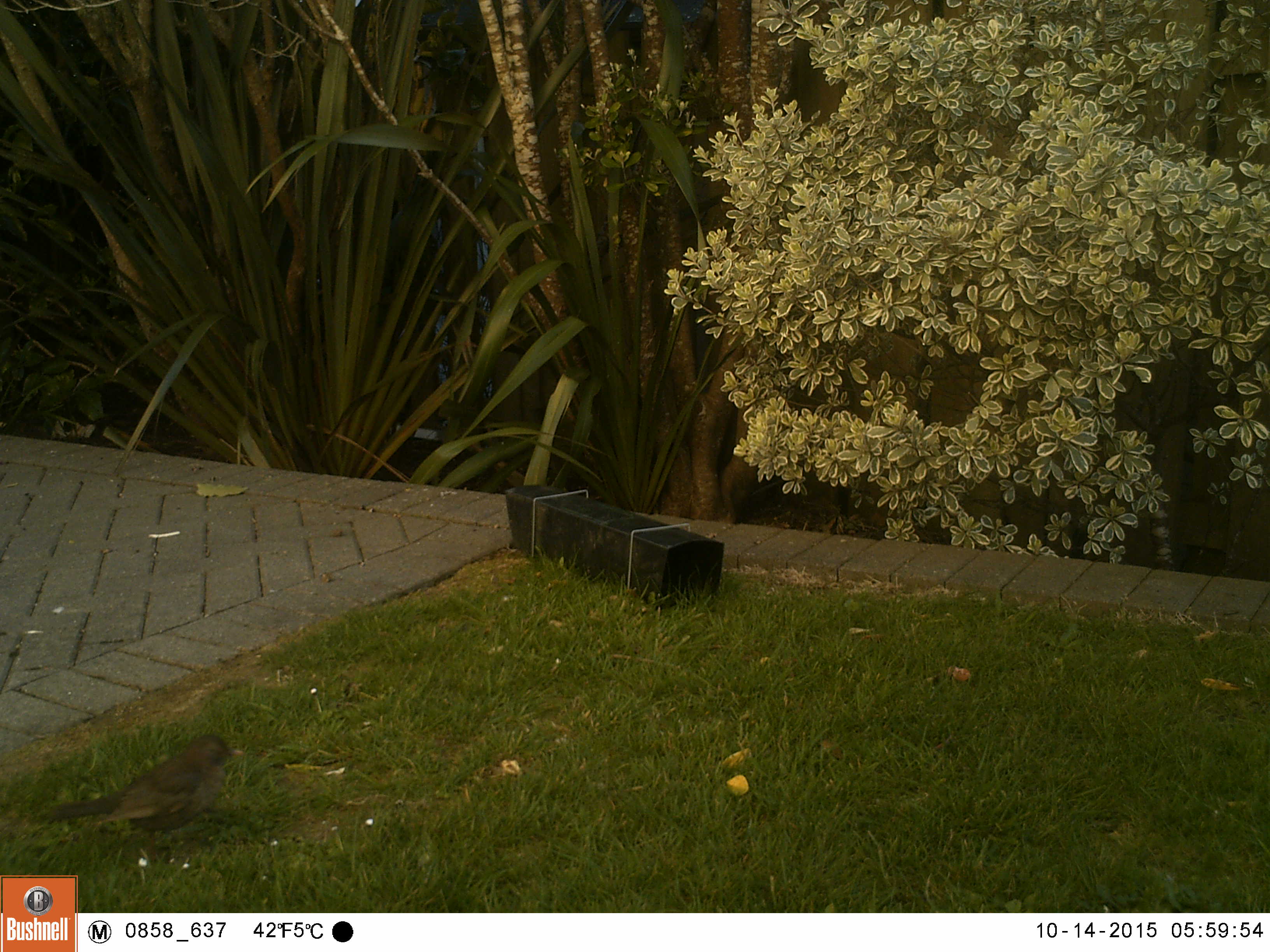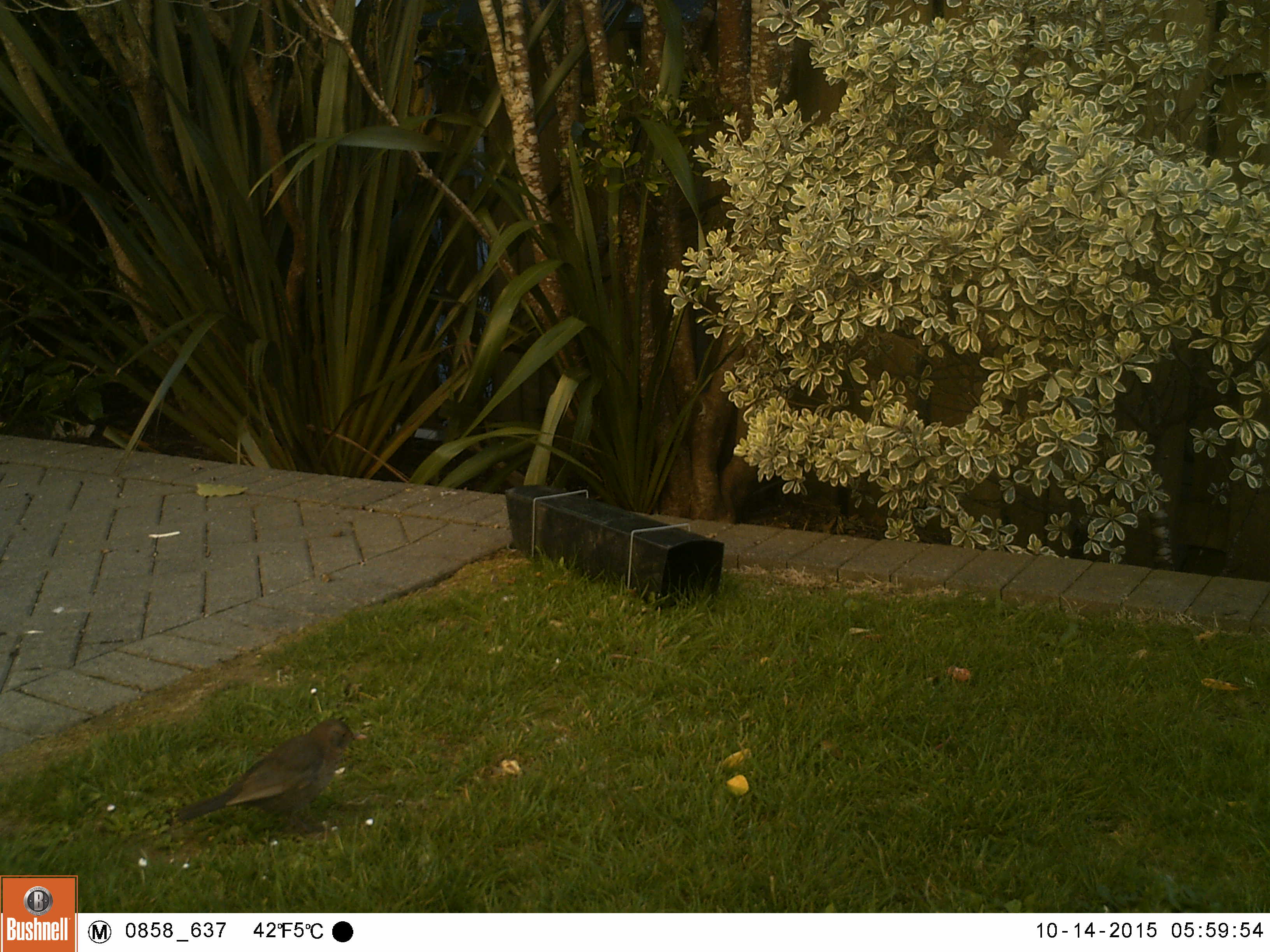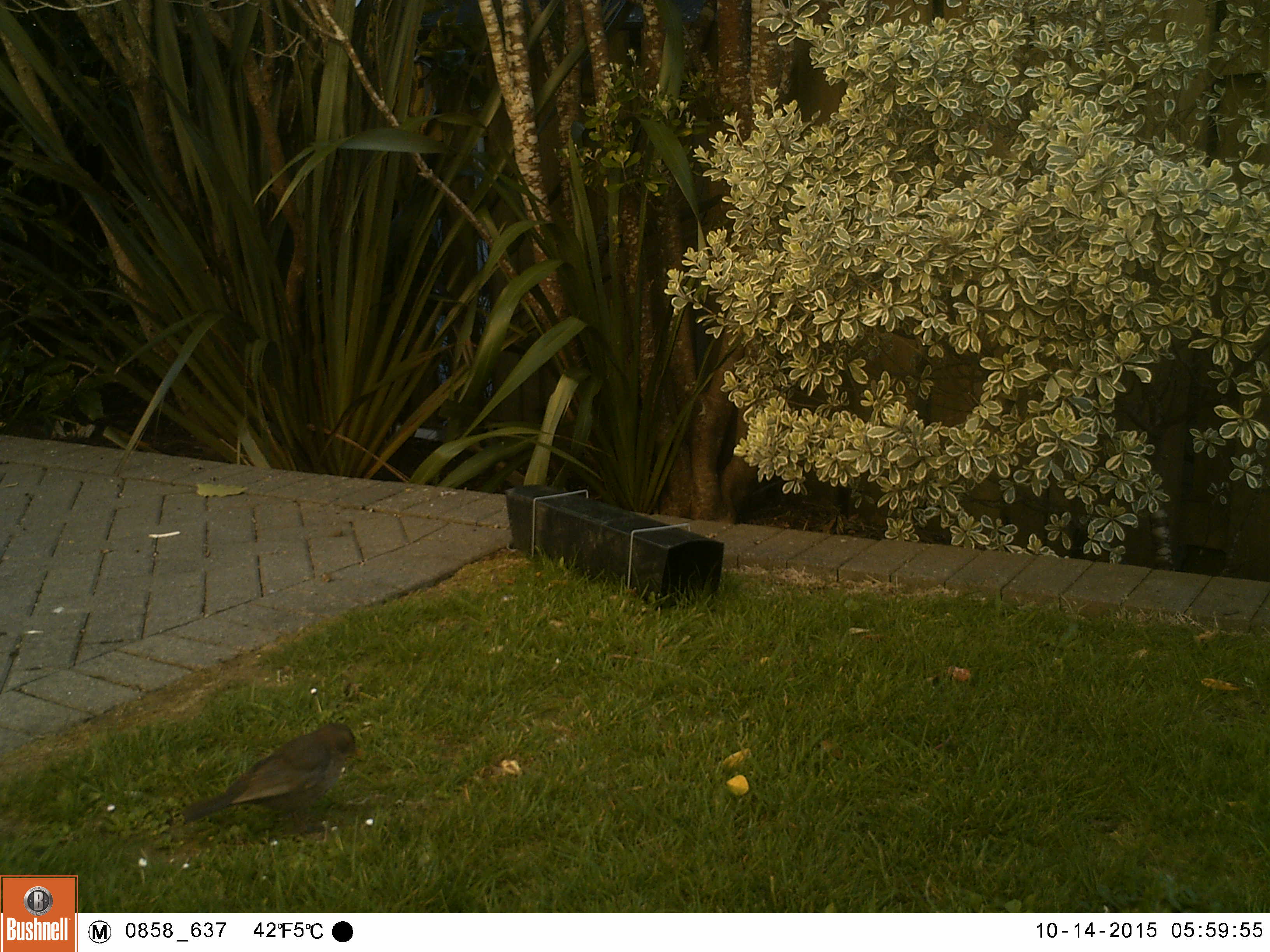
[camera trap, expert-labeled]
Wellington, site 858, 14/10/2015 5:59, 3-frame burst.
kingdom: Animalia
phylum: Chordata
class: Aves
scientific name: Aves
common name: bird